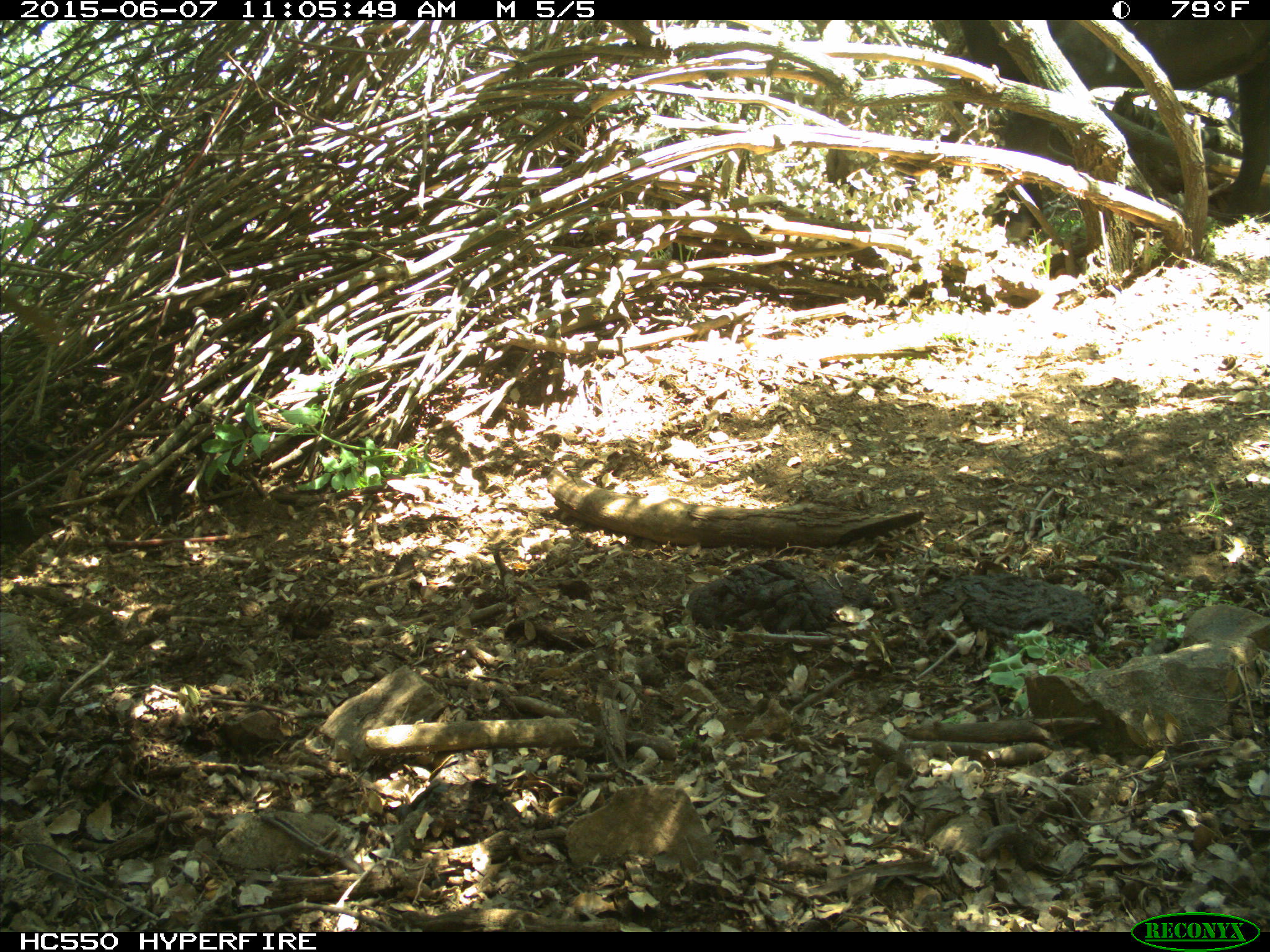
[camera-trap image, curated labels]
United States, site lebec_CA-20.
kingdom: Animalia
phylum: Chordata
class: Mammalia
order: Artiodactyla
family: Bovidae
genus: Bos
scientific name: Bos taurus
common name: domestic cow